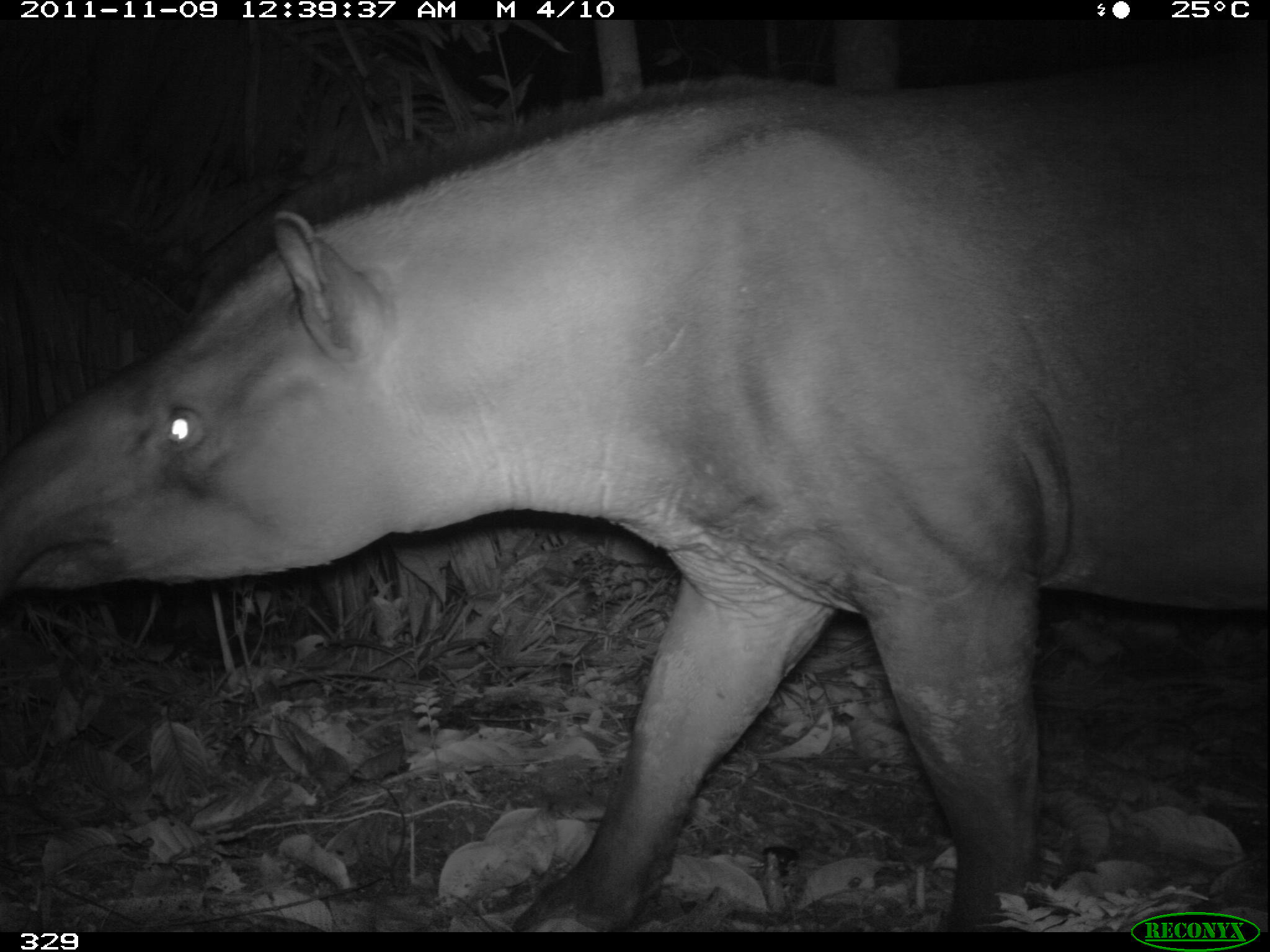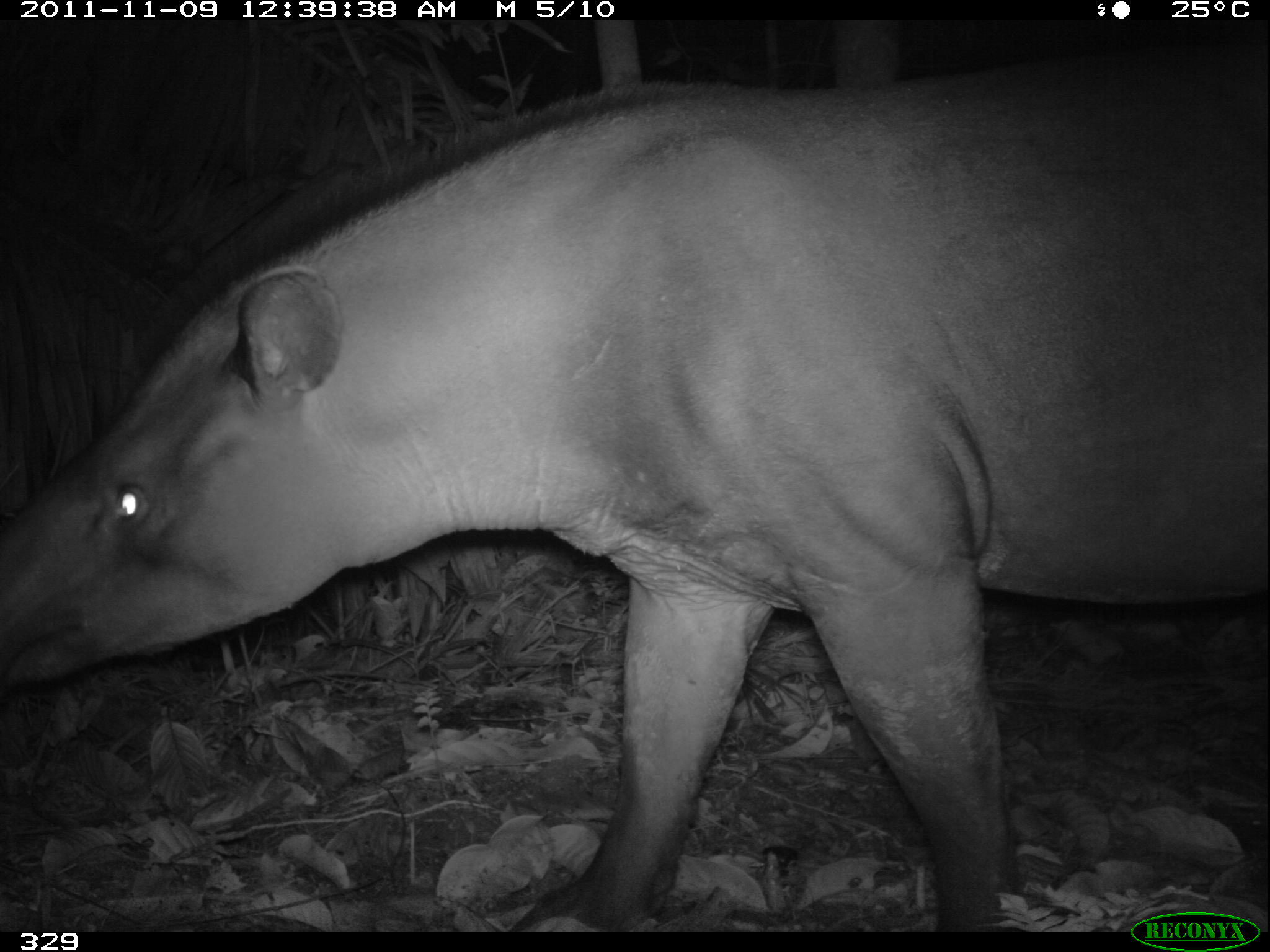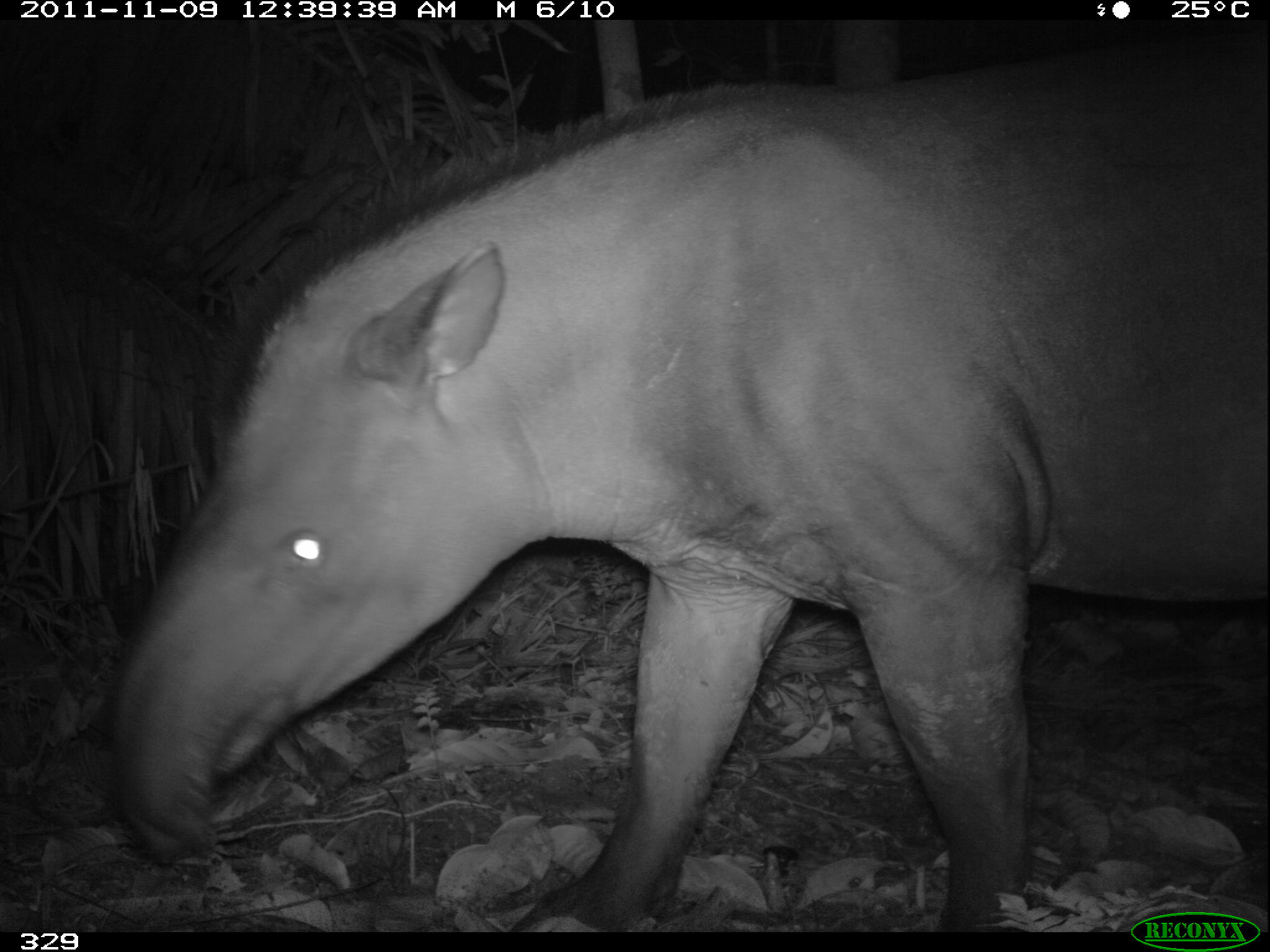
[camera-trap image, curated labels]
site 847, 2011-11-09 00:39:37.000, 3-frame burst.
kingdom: Animalia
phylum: Chordata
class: Mammalia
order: Perissodactyla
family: Tapiridae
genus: Tapirus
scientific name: Tapirus terrestris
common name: south american tapir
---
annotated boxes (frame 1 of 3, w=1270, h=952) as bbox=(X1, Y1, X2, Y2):
tapirus terrestris: bbox=(1, 47, 1267, 925)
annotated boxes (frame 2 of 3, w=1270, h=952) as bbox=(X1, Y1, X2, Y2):
tapirus terrestris: bbox=(1, 35, 1270, 931)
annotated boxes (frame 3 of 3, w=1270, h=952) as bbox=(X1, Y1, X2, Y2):
tapirus terrestris: bbox=(112, 32, 1269, 928)